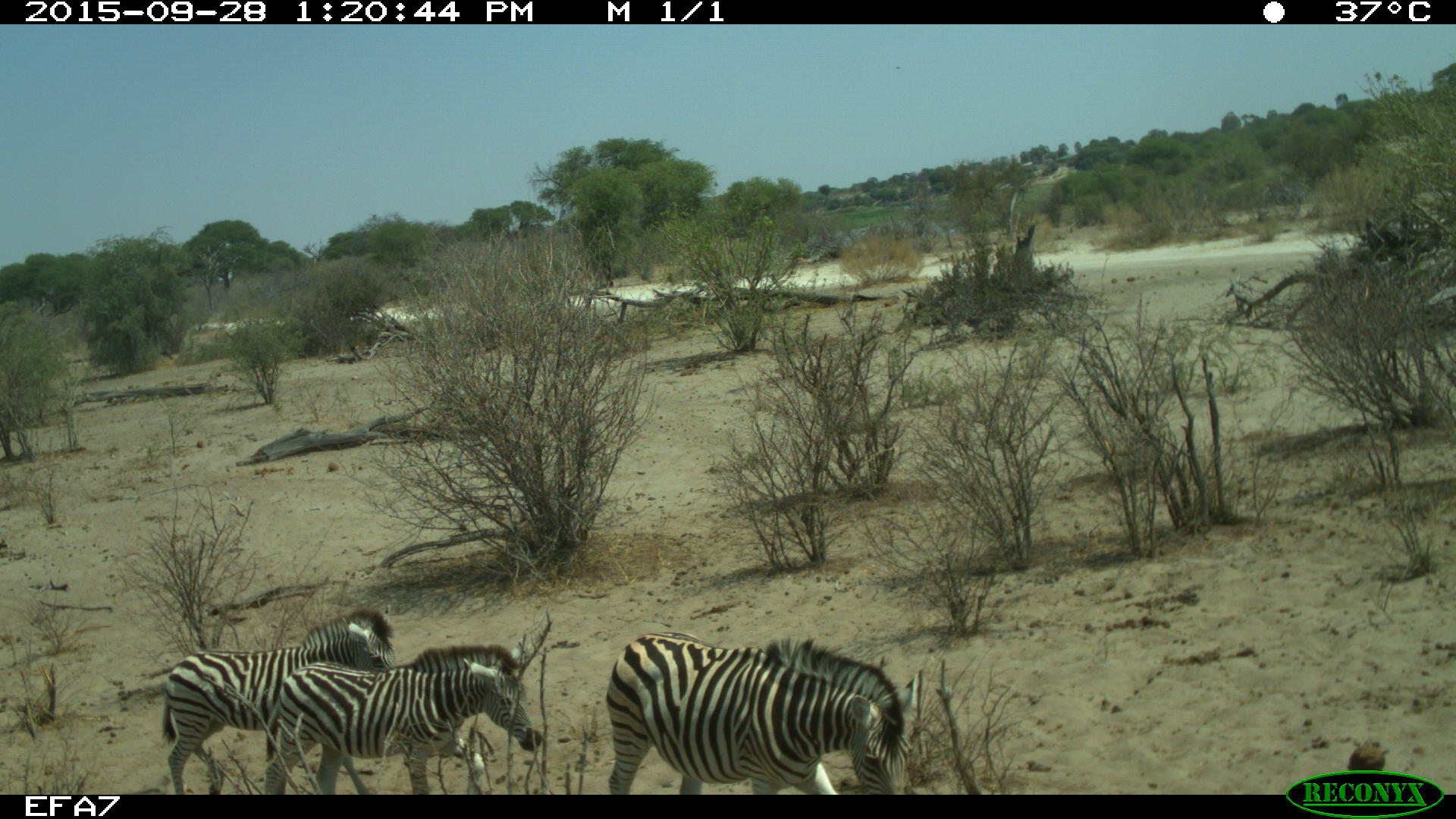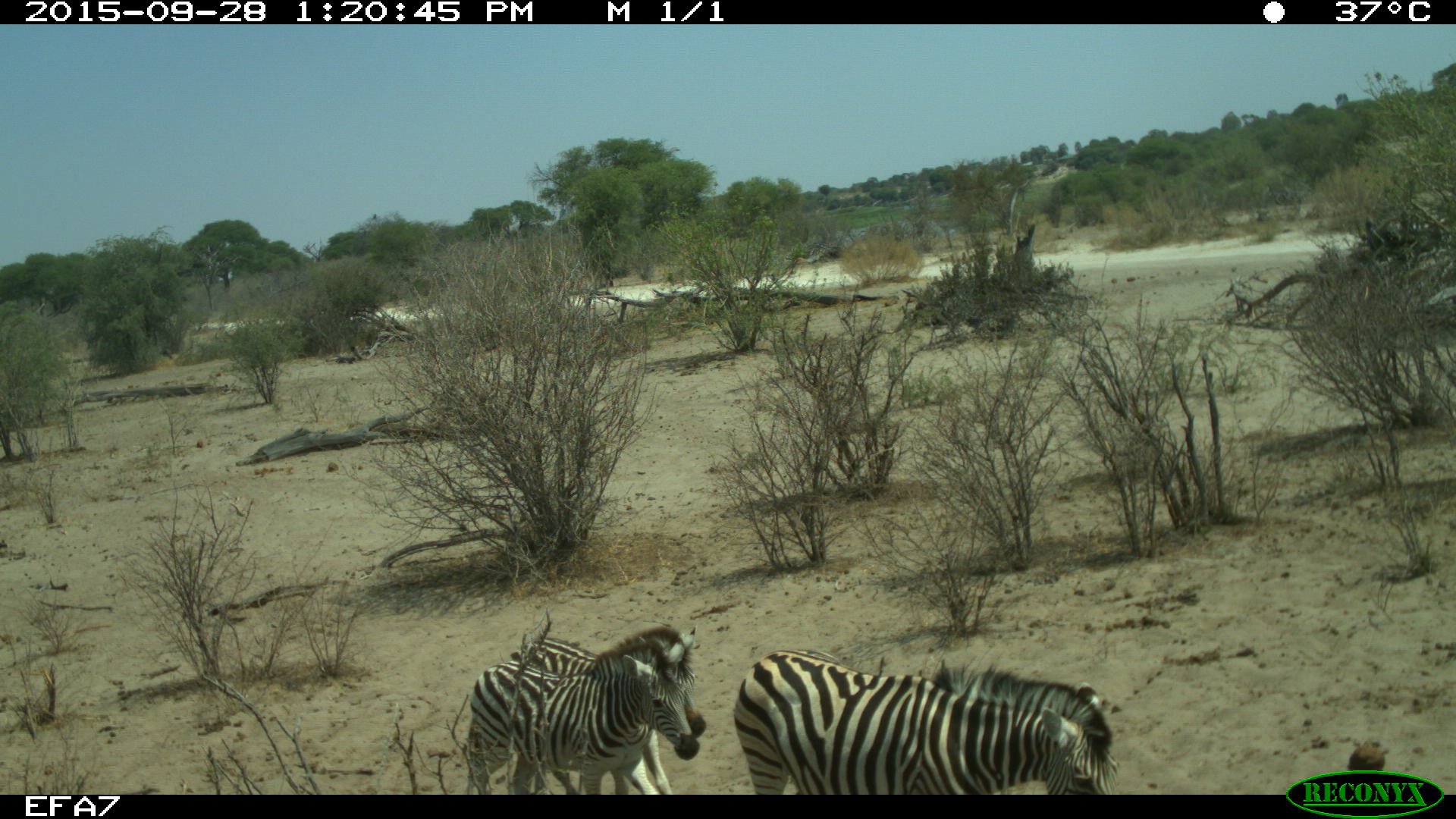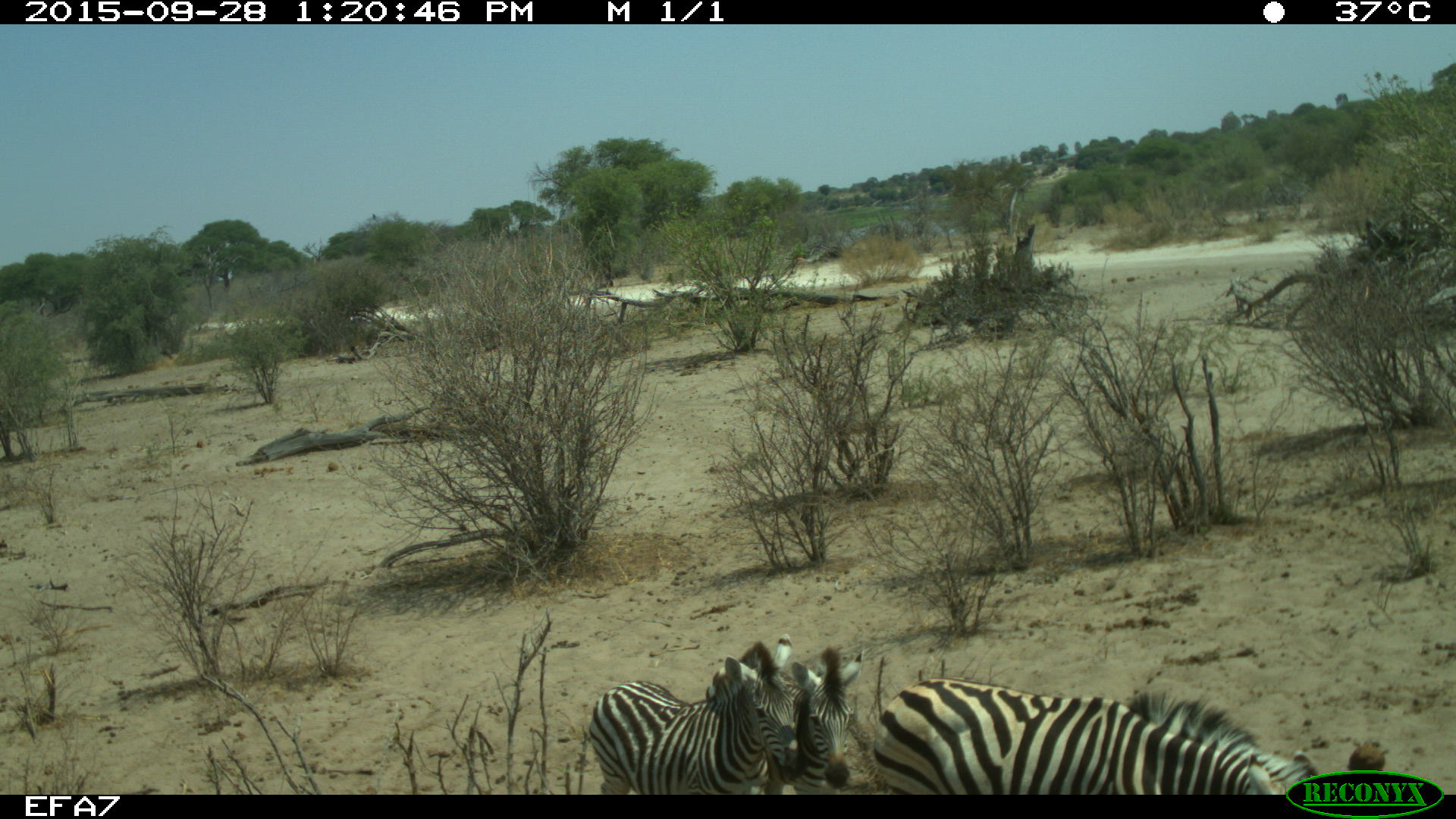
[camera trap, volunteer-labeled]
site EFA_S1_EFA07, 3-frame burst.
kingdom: Animalia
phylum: Chordata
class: Mammalia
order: Perissodactyla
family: Equidae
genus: Equus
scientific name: Equus quagga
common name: plains zebra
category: zebraplains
Zebraplains (plains zebra) (Equus quagga), count 3. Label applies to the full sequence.